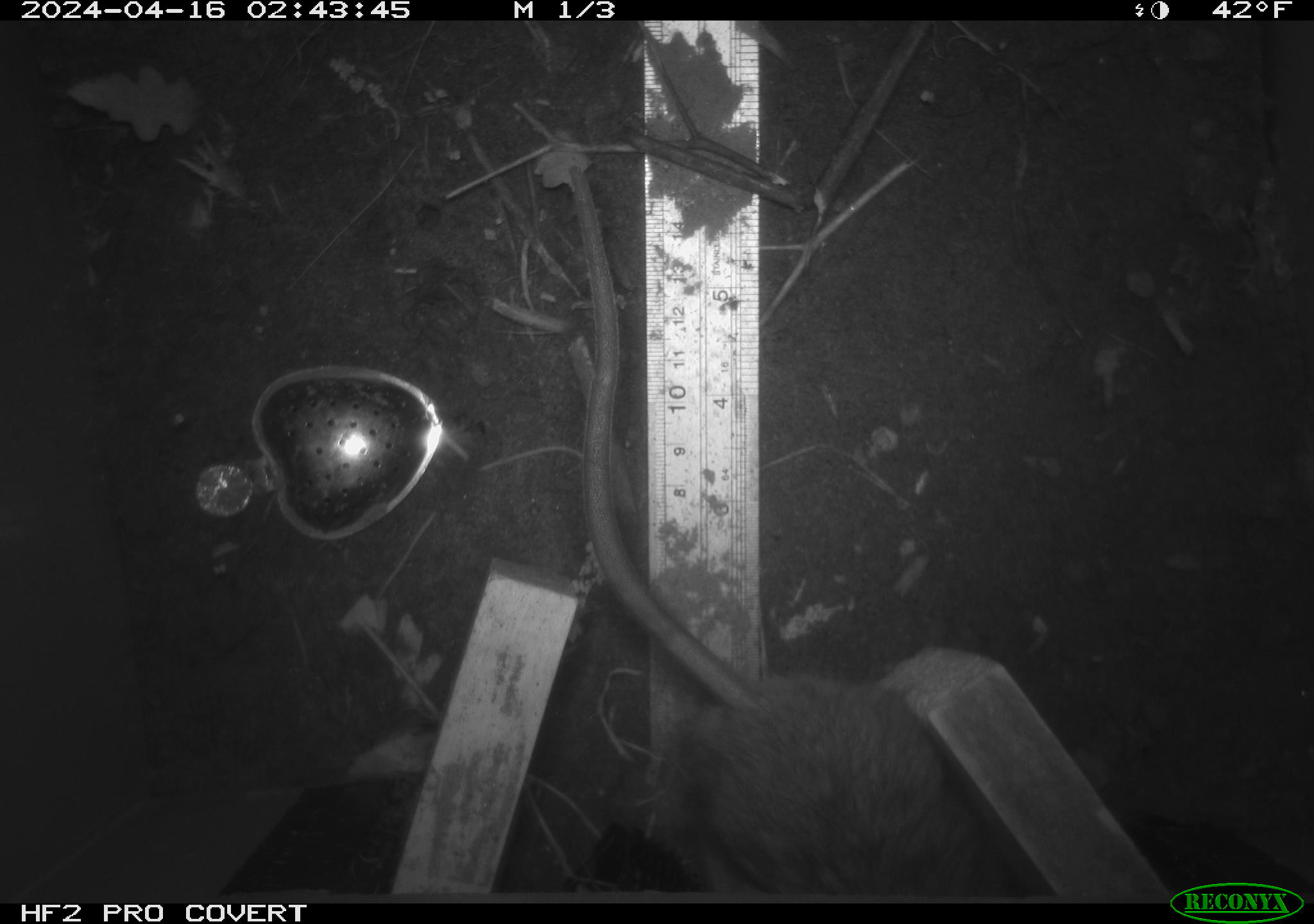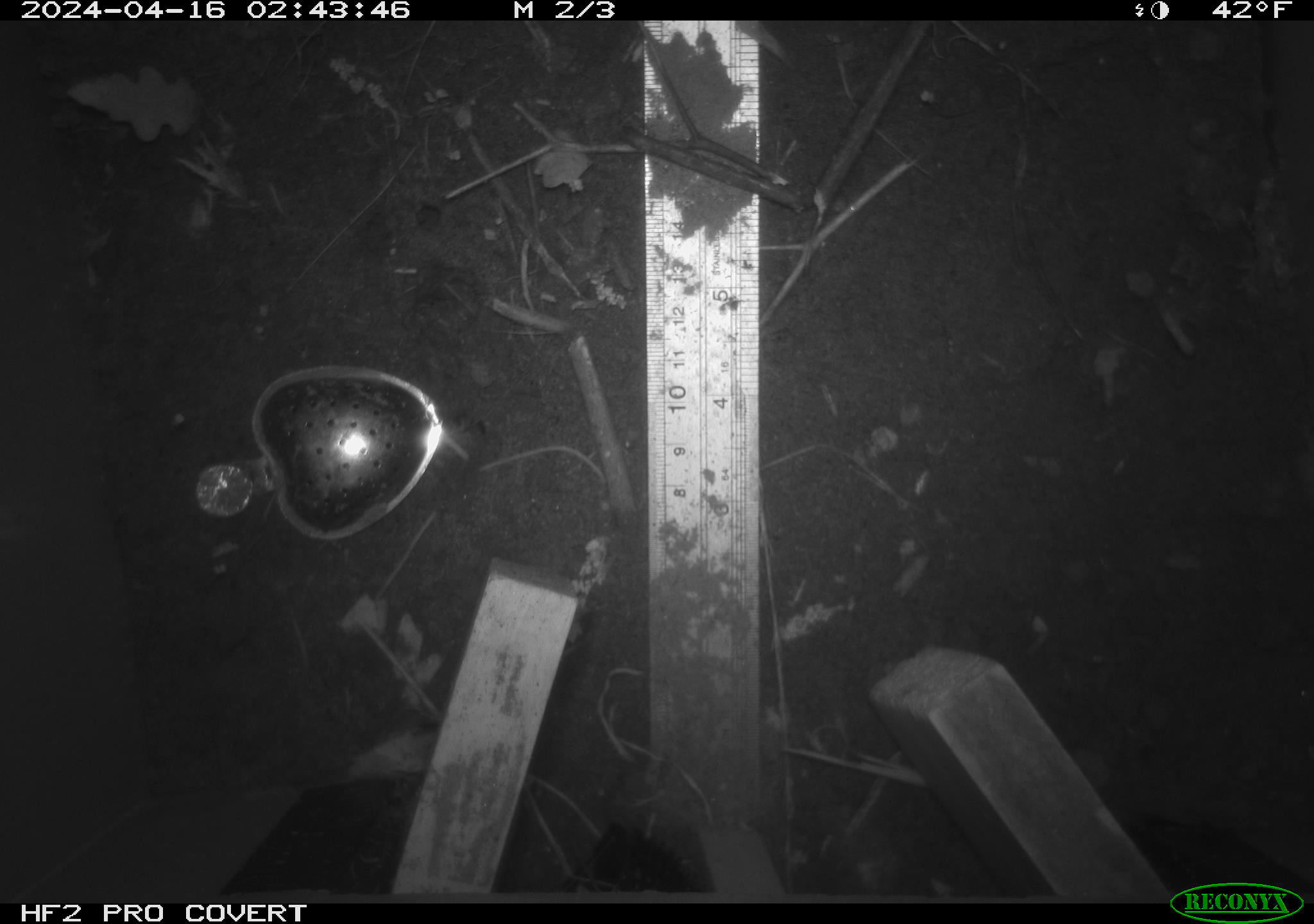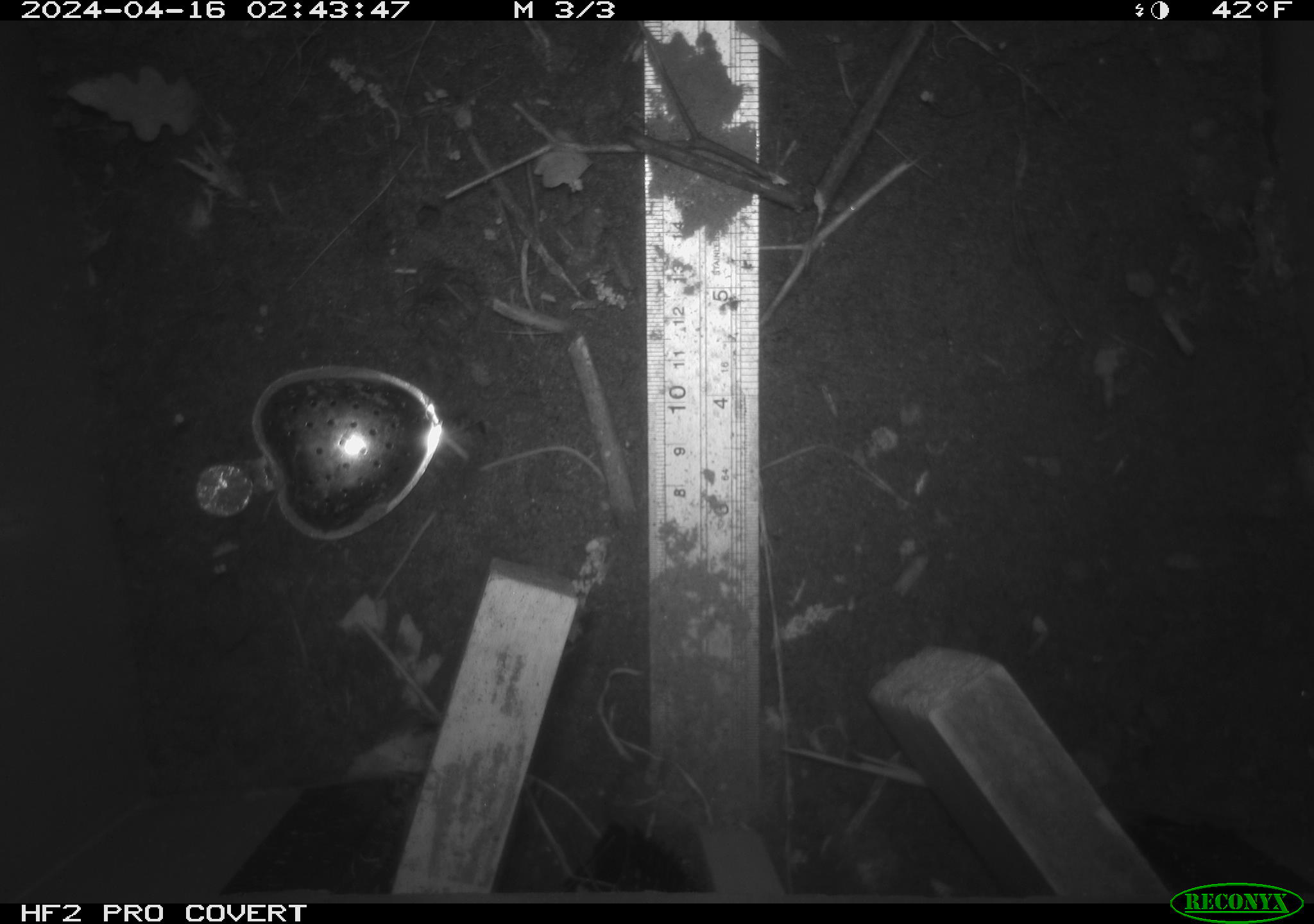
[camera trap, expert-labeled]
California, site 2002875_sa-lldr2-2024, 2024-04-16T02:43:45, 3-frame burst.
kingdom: Animalia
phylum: Chordata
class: Mammalia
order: Rodentia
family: Muridae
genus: Rattus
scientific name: Rattus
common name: rat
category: rattus species